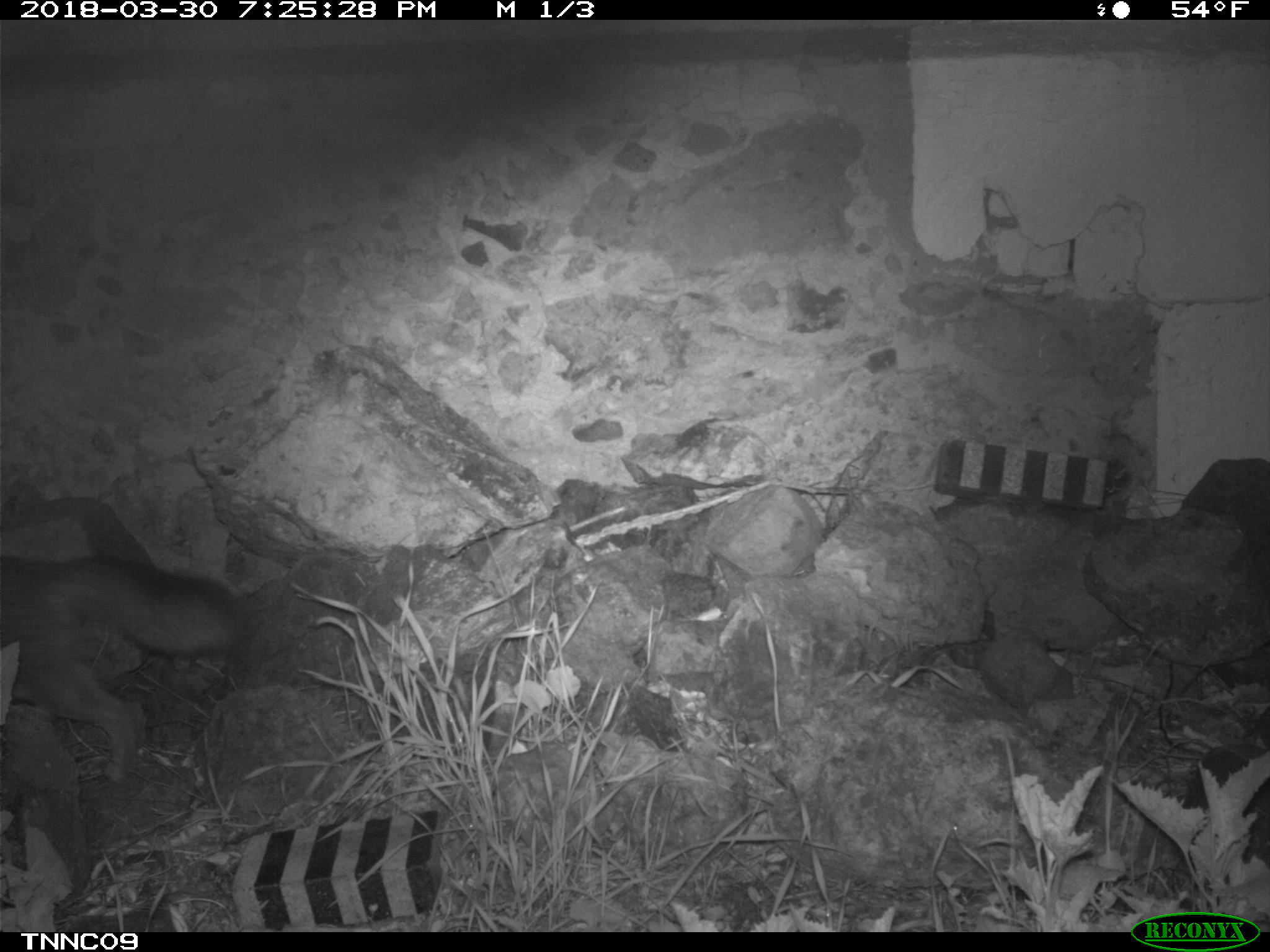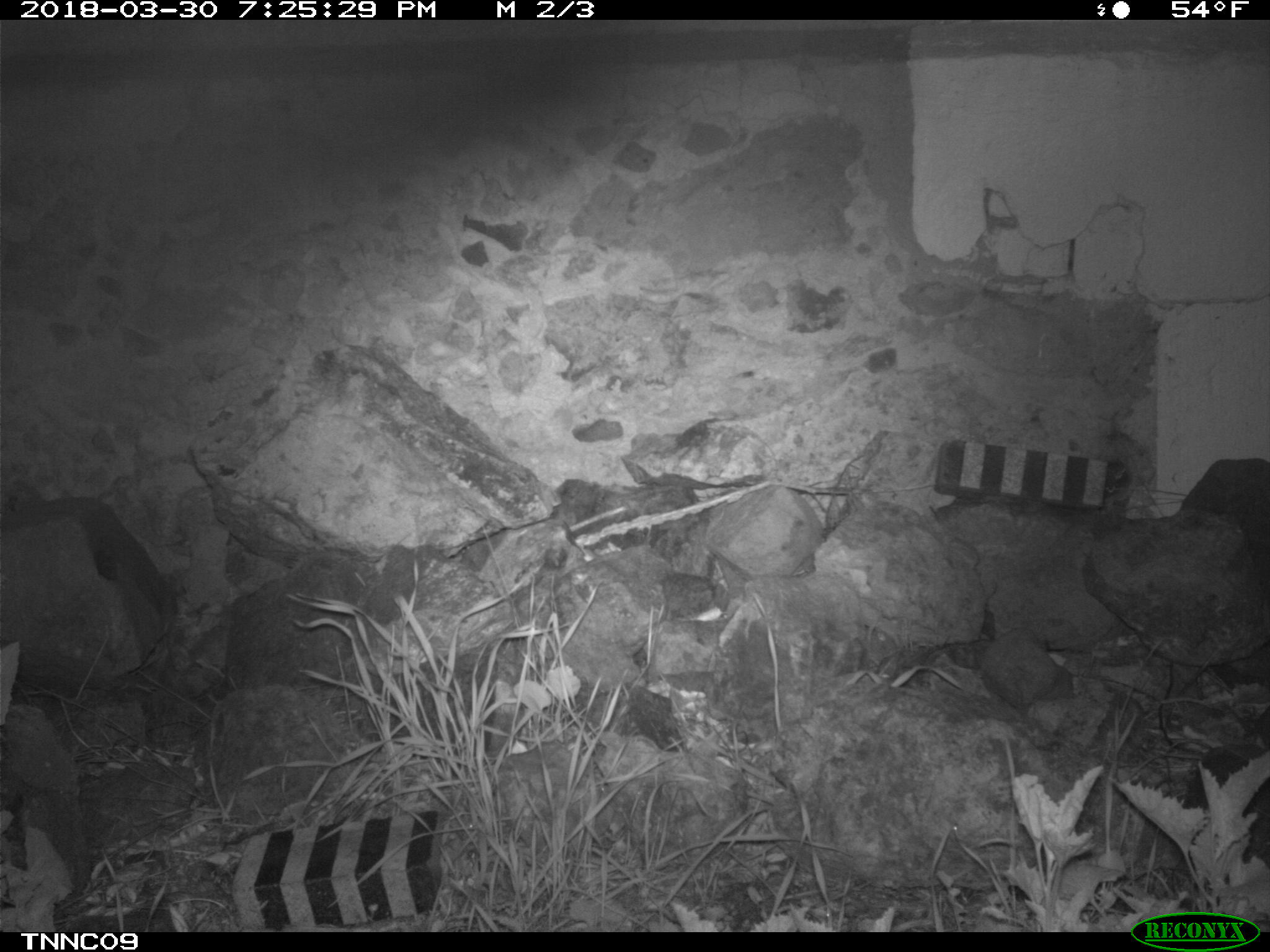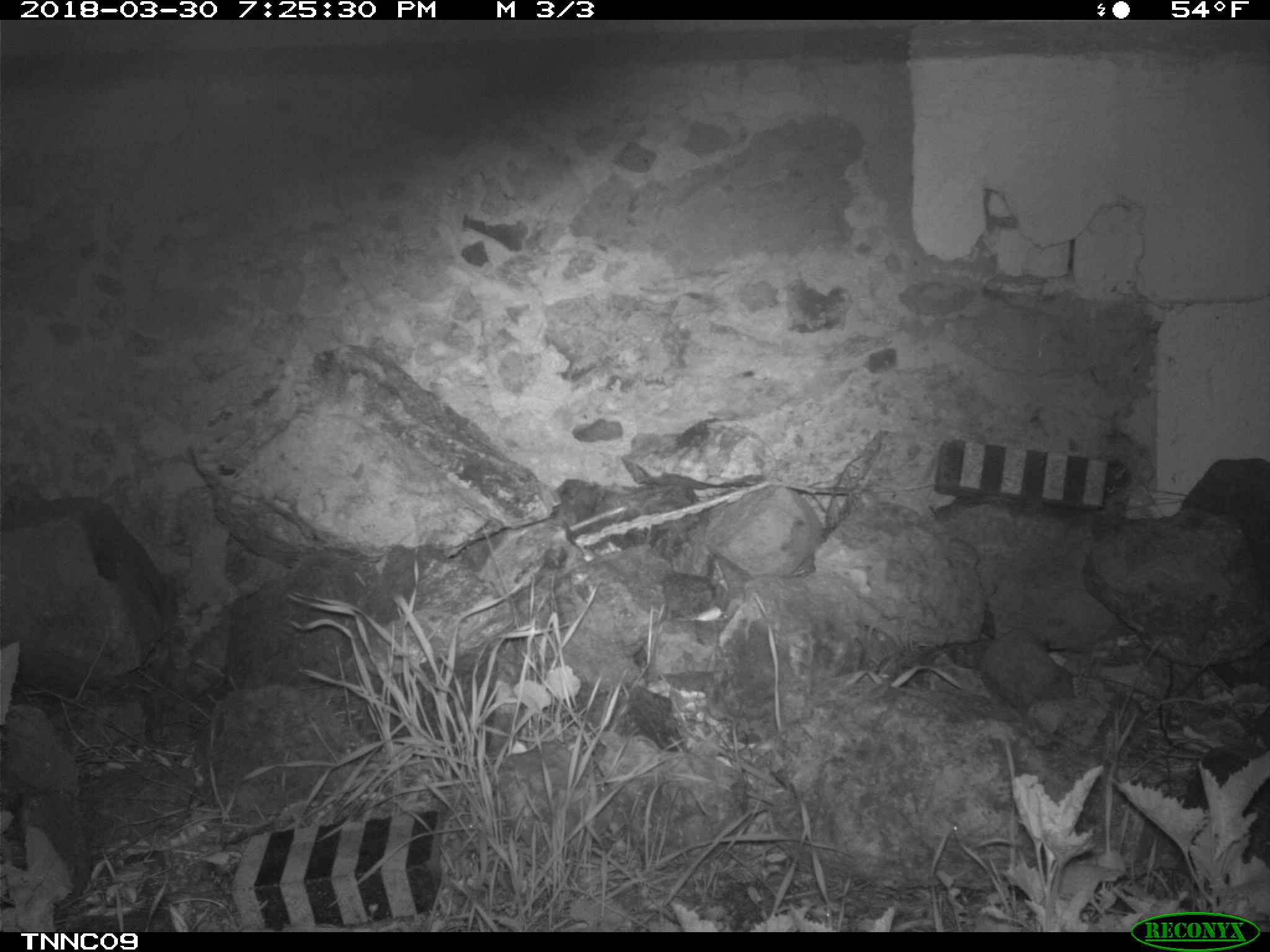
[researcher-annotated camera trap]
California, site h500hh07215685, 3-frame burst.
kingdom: Animalia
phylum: Chordata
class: Mammalia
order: Carnivora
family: Canidae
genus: Urocyon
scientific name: Urocyon littoralis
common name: island fox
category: fox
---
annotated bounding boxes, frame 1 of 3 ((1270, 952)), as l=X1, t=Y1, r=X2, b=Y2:
fox: l=0, t=554, r=250, b=782